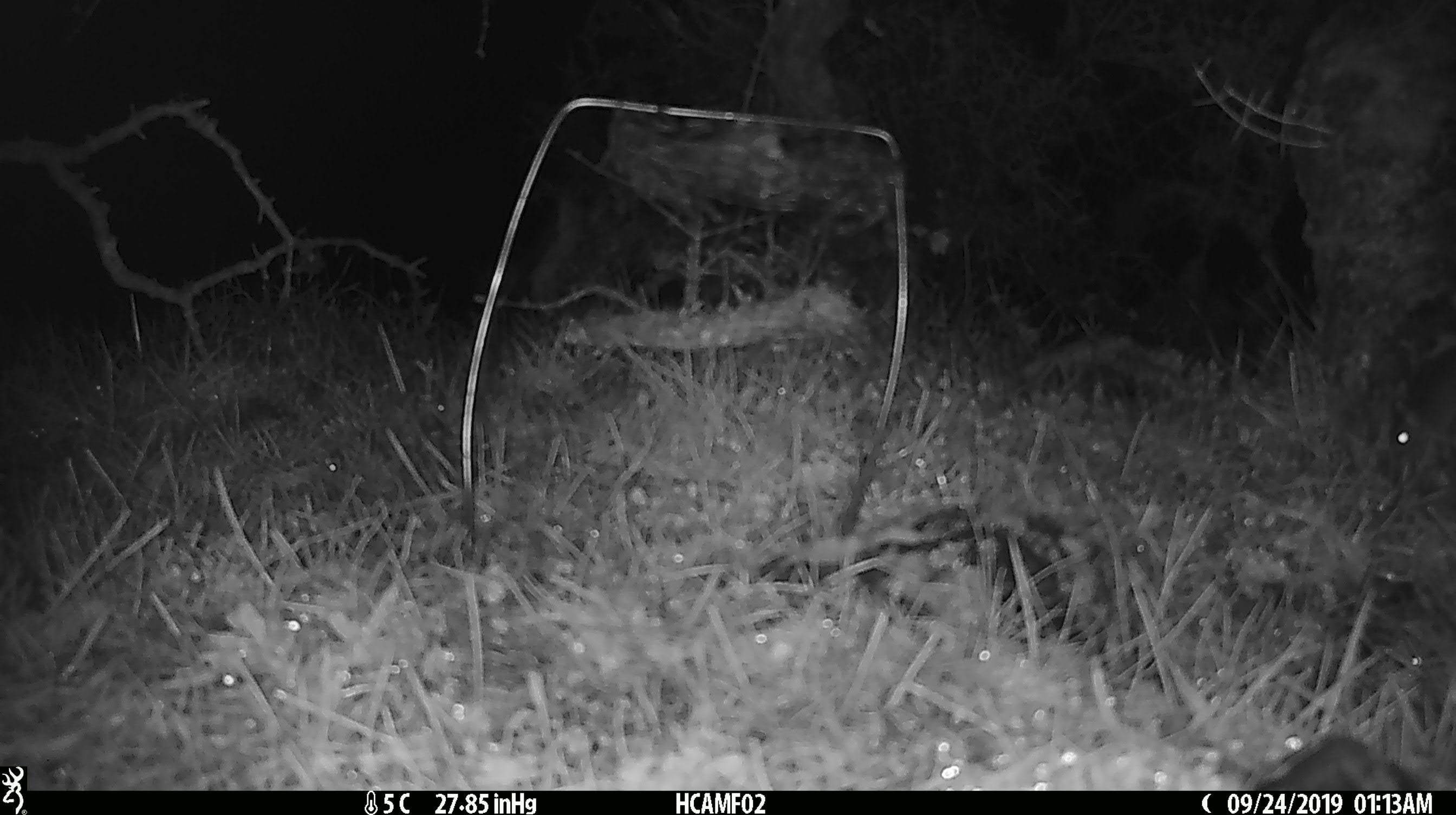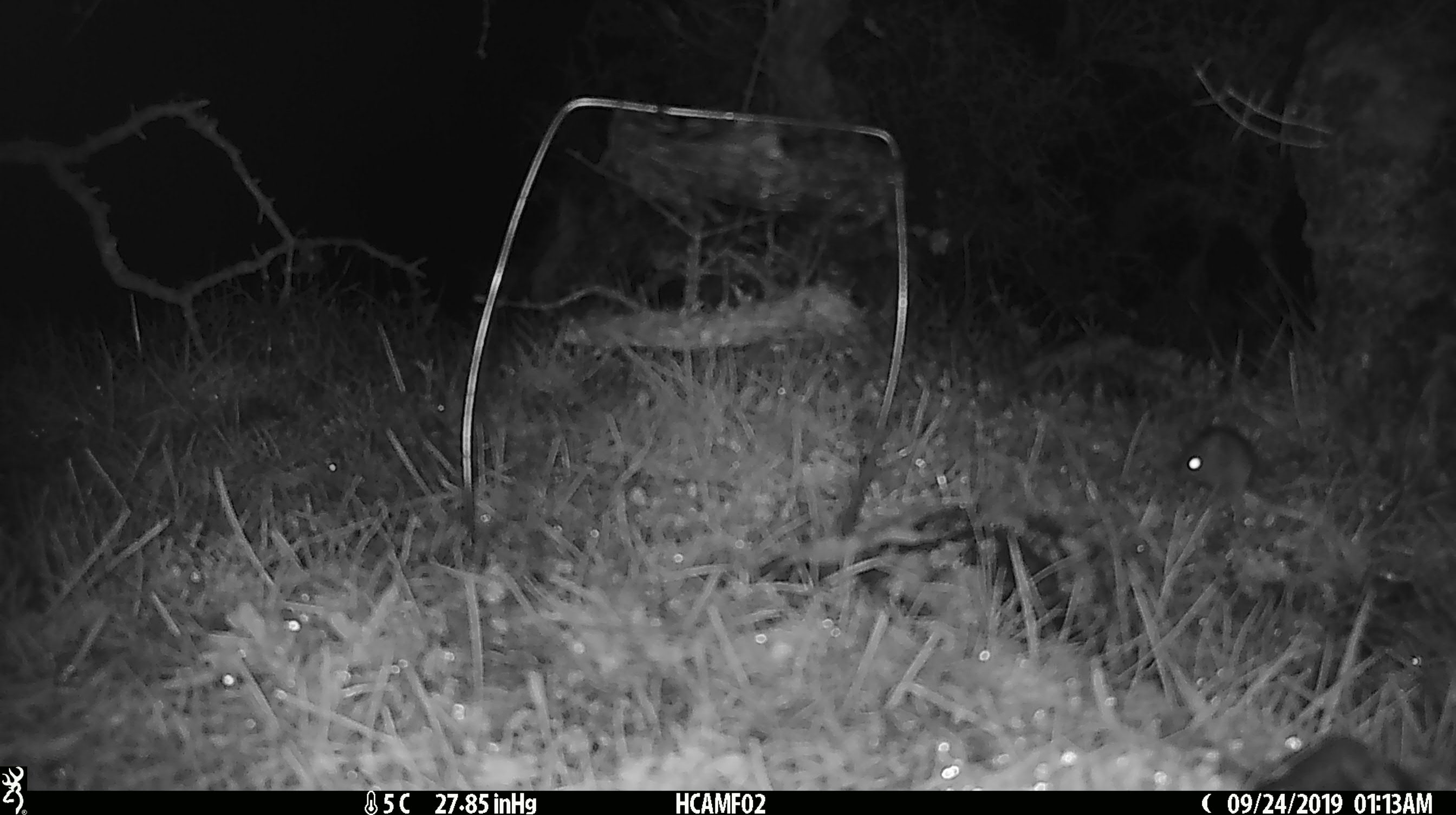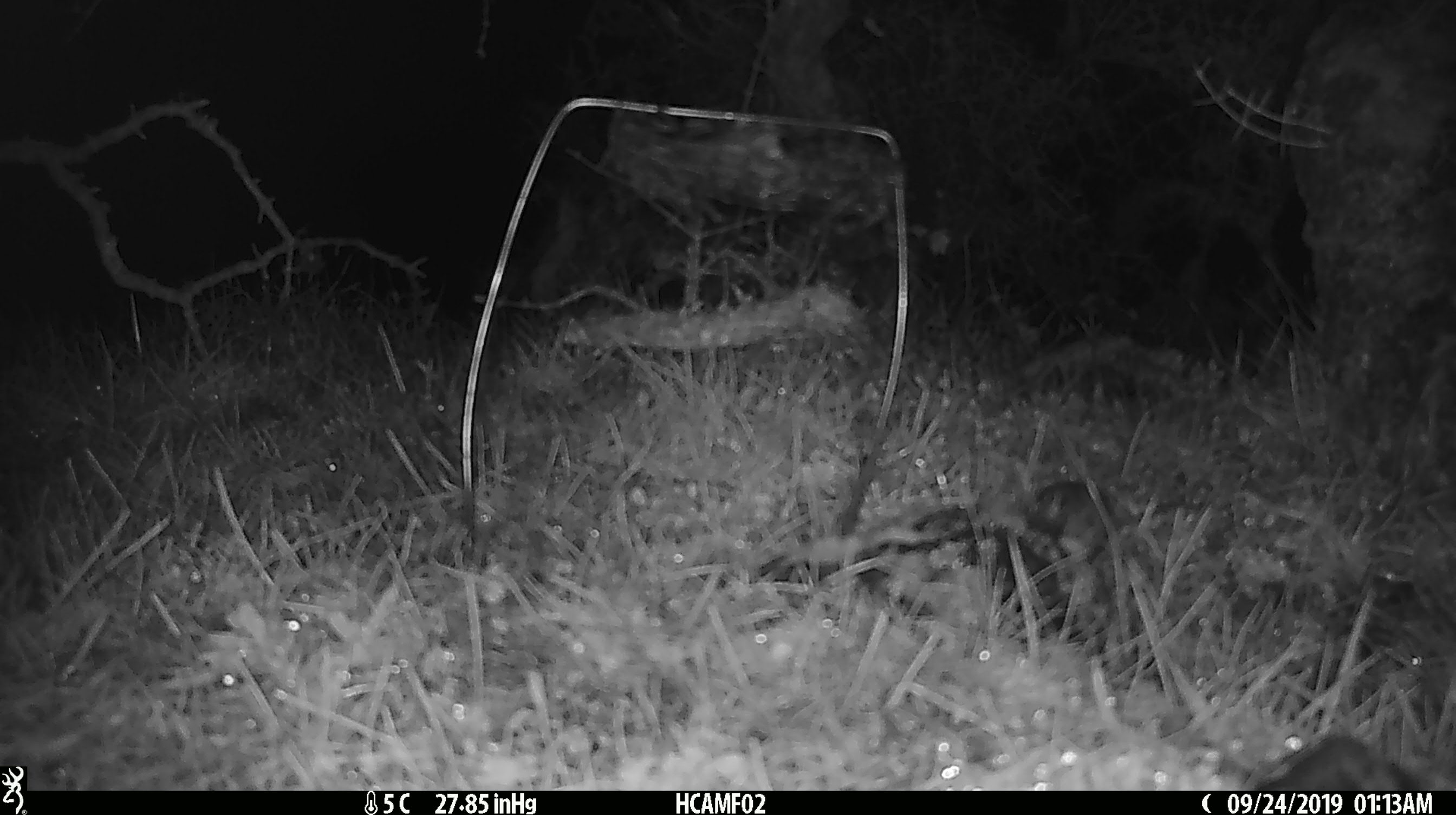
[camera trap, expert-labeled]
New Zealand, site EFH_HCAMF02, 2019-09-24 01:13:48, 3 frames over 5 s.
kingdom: Animalia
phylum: Chordata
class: Mammalia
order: Rodentia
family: Muridae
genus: Mus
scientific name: Mus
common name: mouse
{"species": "mouse (Mus)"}